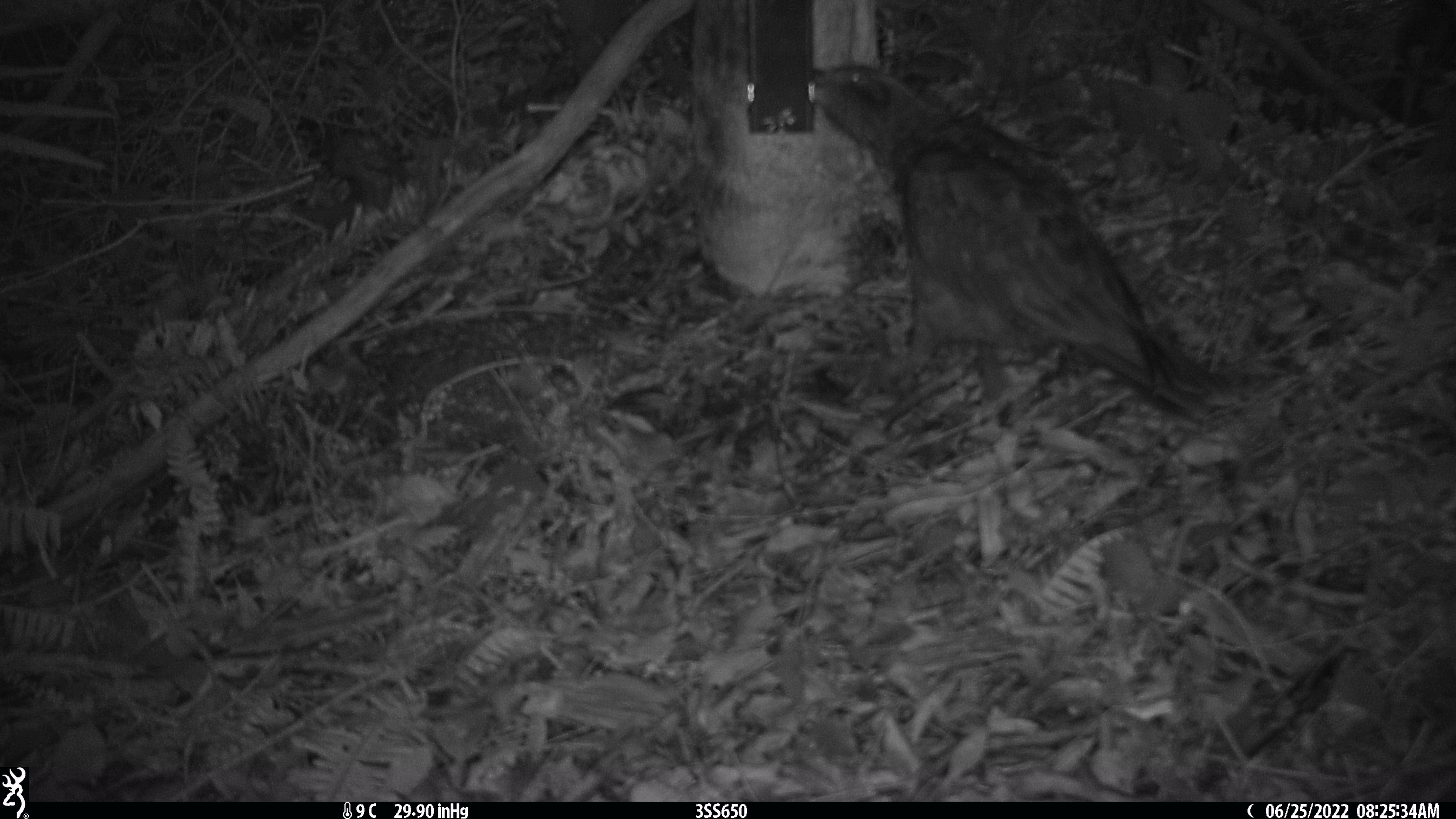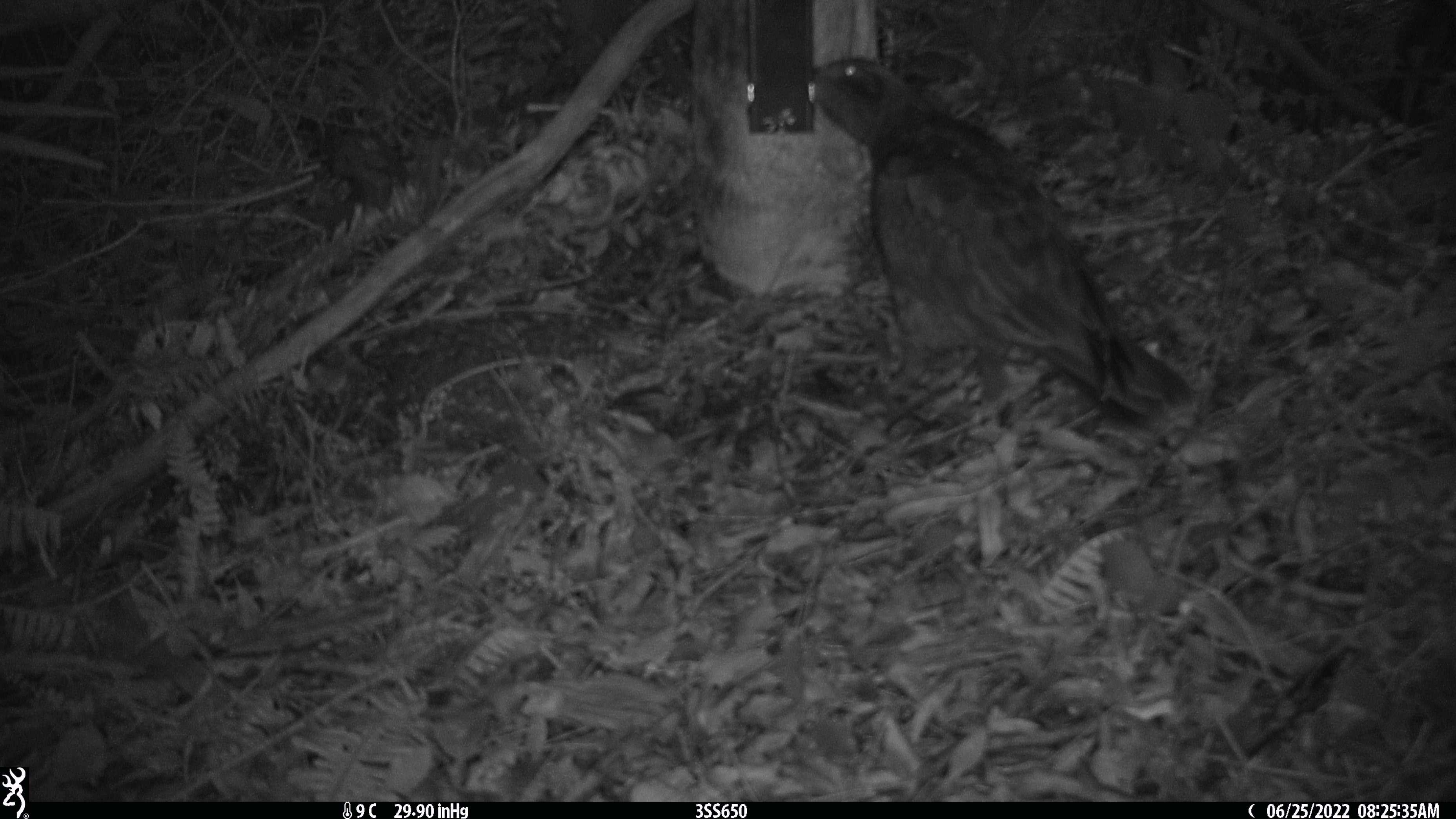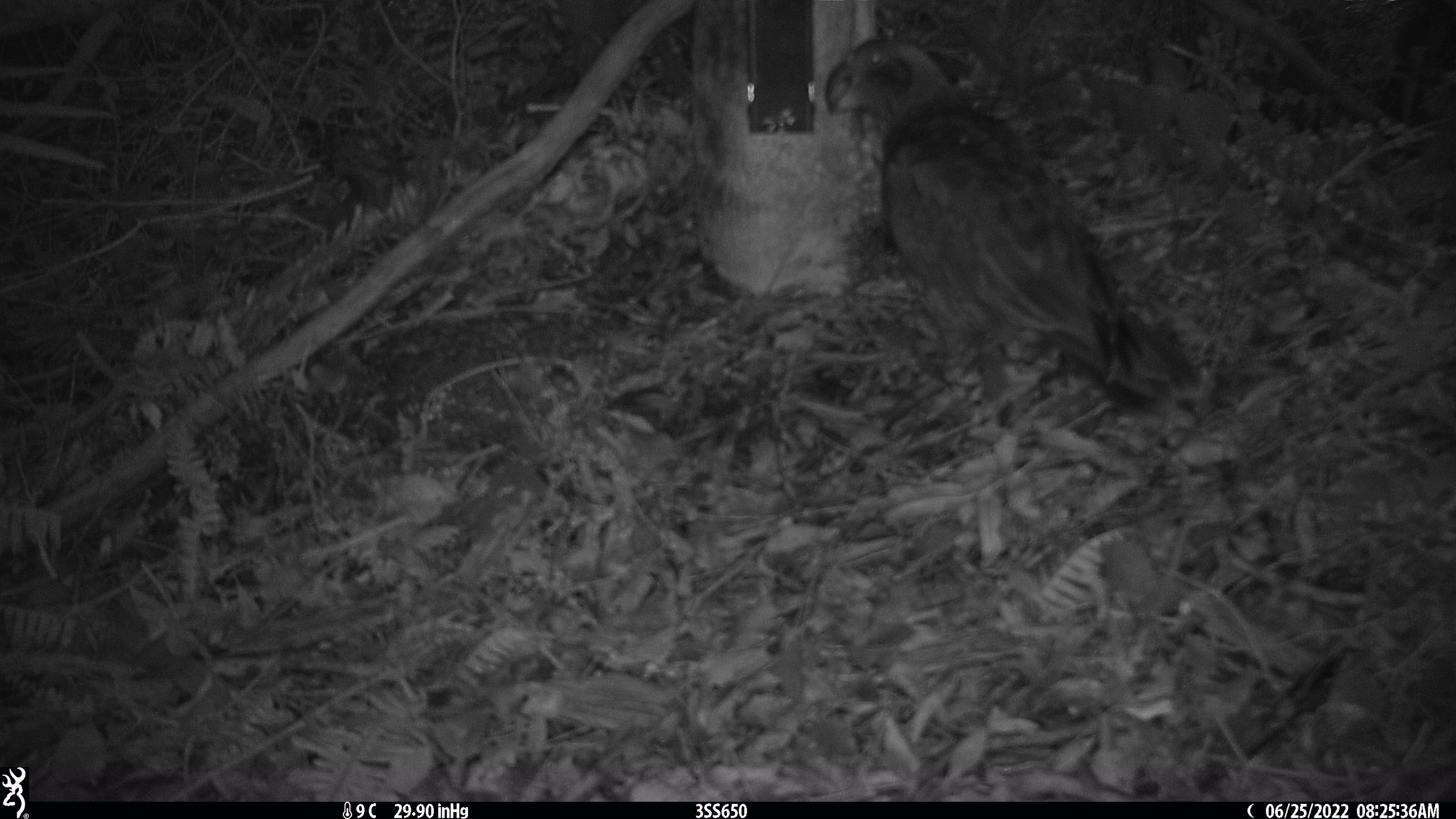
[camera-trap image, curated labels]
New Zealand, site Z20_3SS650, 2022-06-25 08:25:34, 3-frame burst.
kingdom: Animalia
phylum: Chordata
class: Aves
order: Psittaciformes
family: Strigopidae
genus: Nestor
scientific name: Nestor notabilis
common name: kea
Kea (Nestor notabilis).